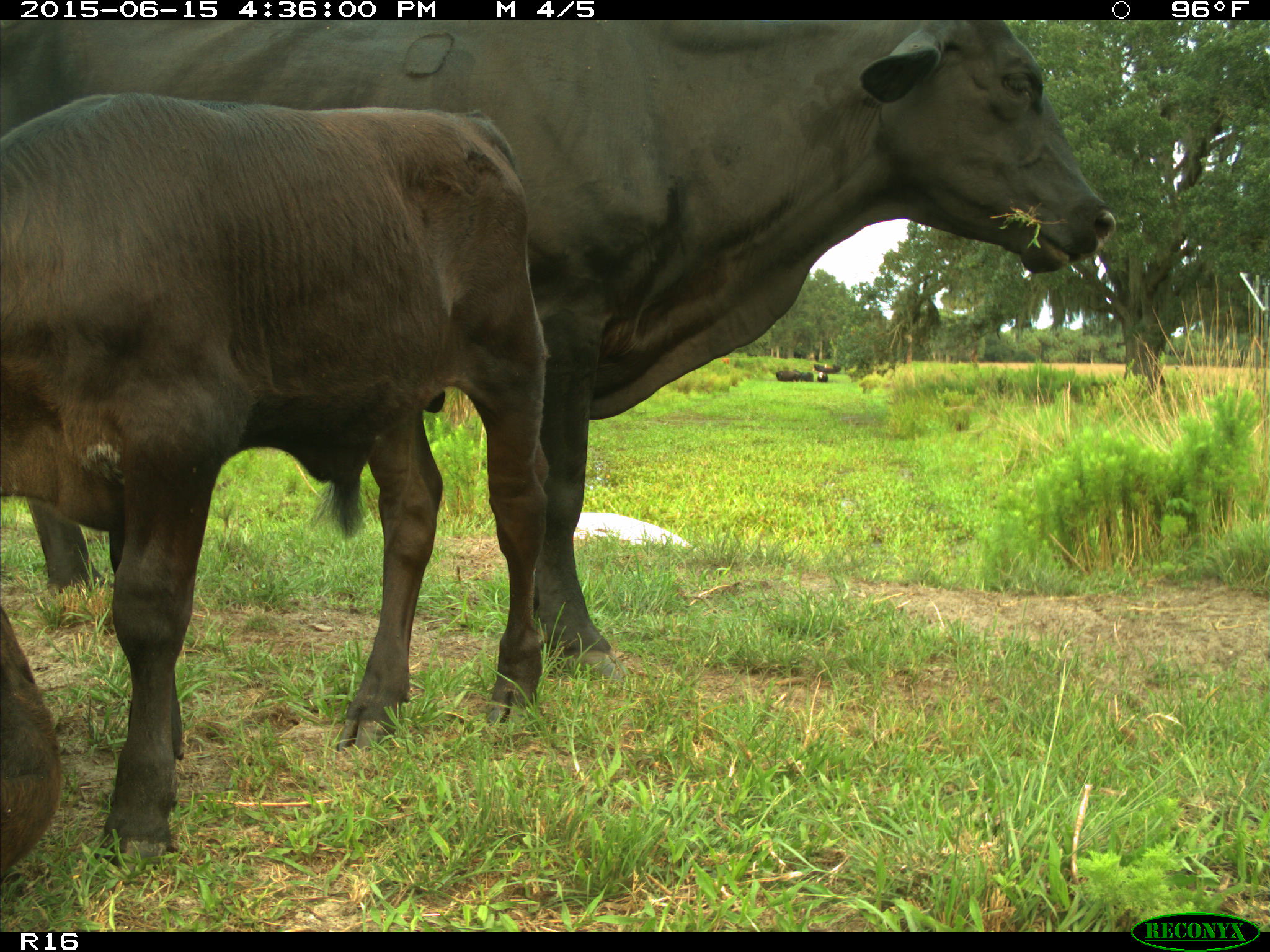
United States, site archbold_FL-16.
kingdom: Animalia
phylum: Chordata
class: Mammalia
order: Artiodactyla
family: Bovidae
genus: Bos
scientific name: Bos taurus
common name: domestic cow